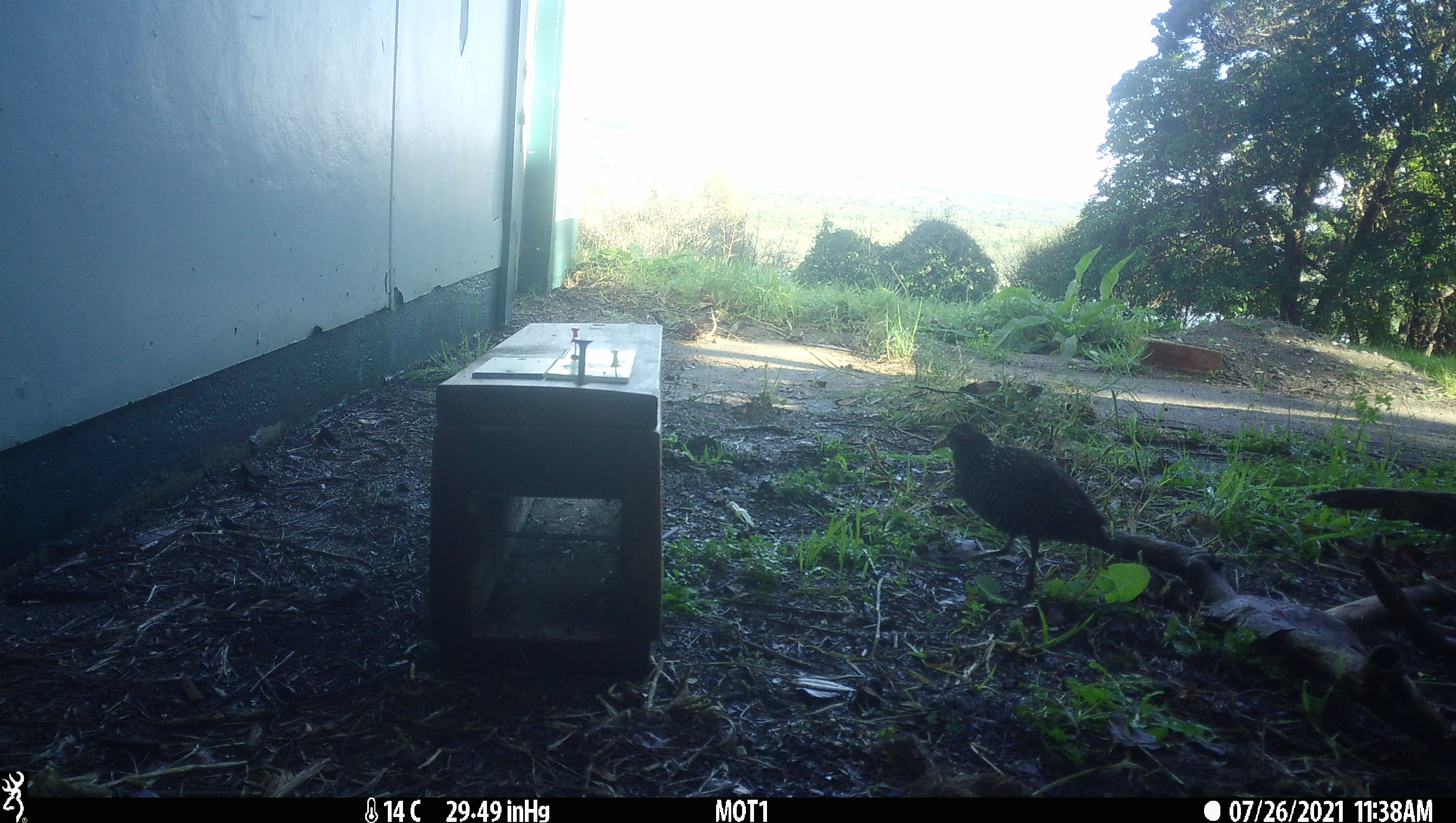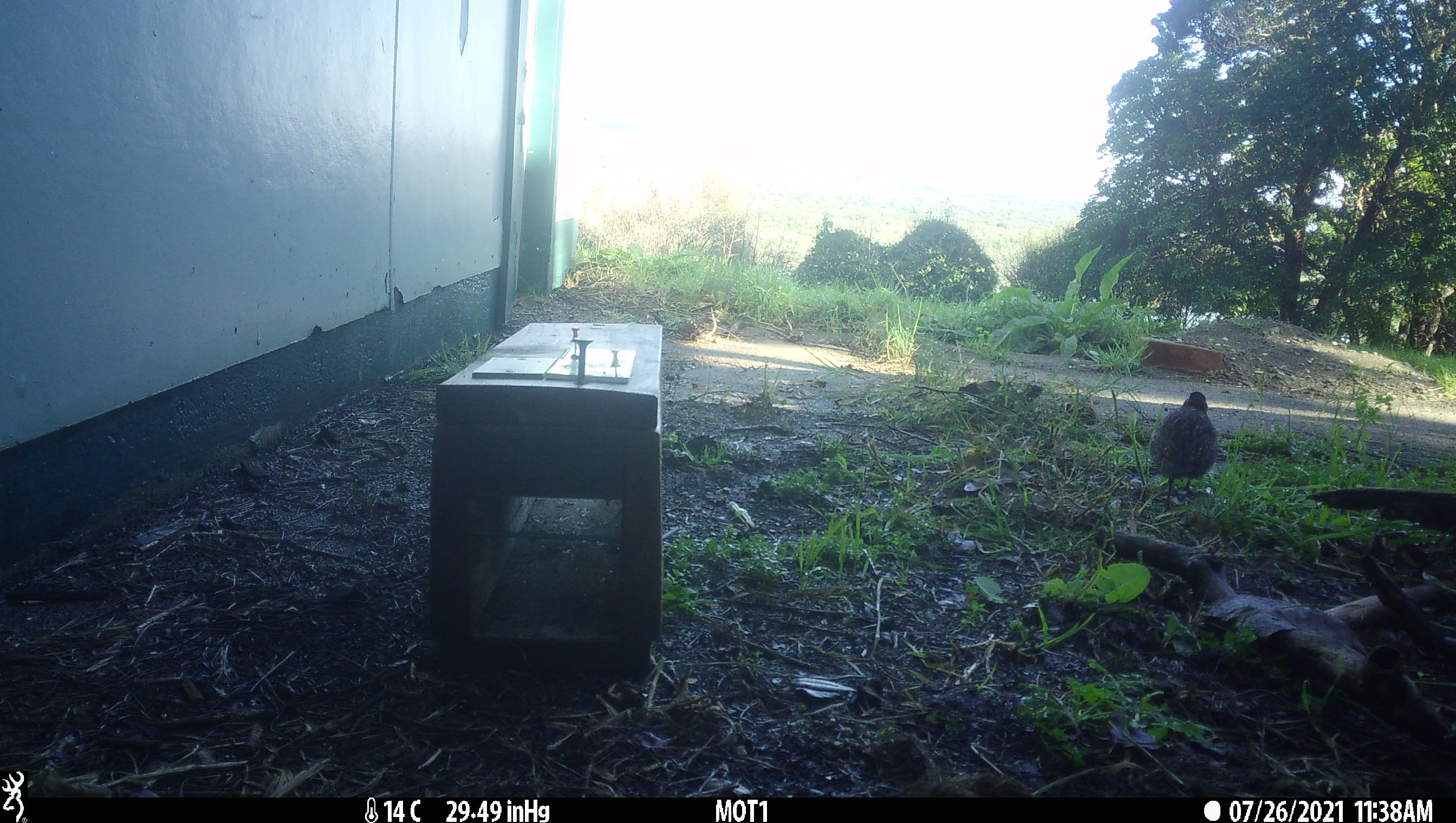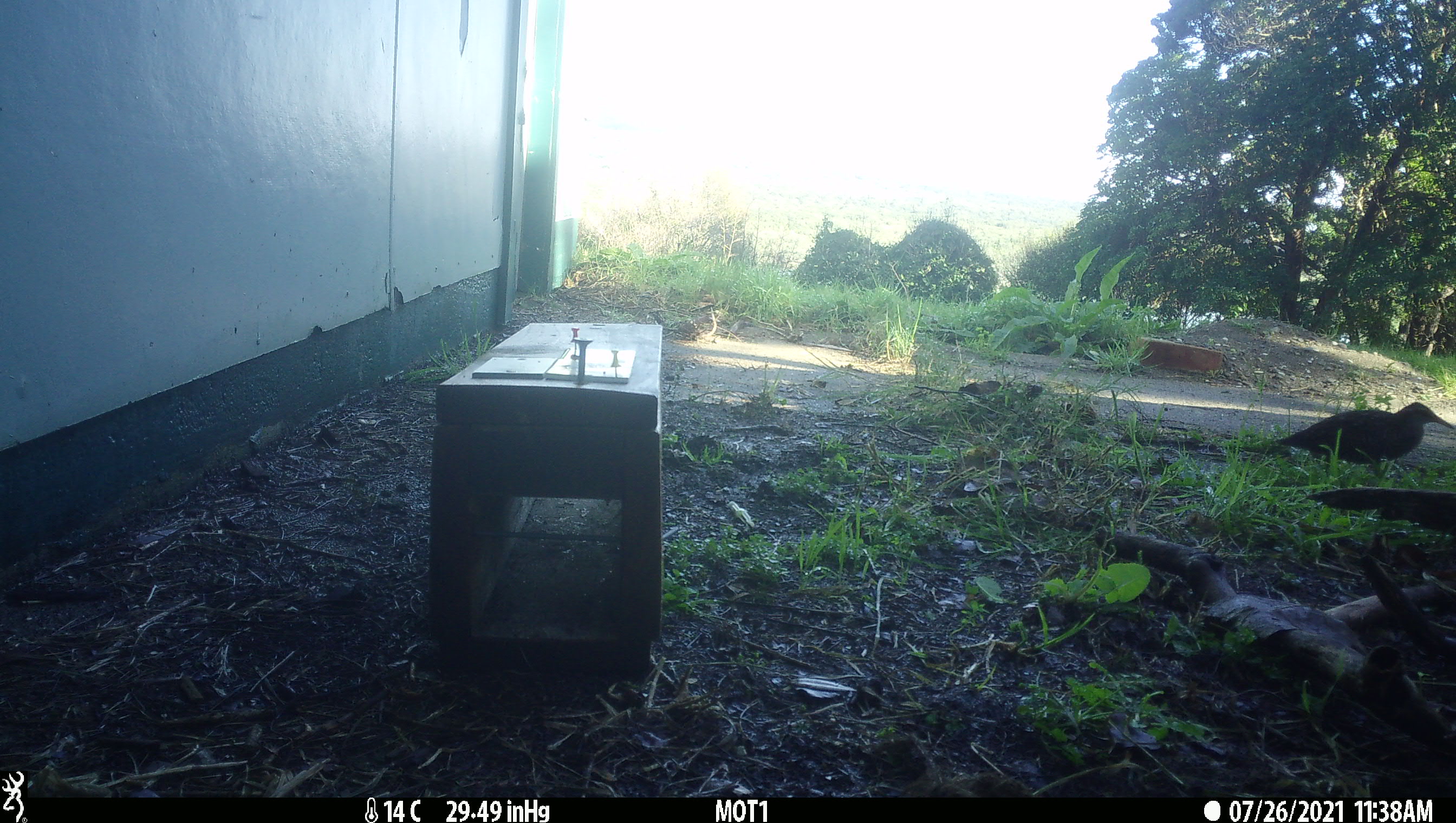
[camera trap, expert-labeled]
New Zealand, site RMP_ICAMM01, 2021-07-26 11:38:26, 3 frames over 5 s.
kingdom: Animalia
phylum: Chordata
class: Aves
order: Gruiformes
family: Rallidae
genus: Gallirallus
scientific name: Gallirallus philippensis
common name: buff-banded rail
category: banded rail